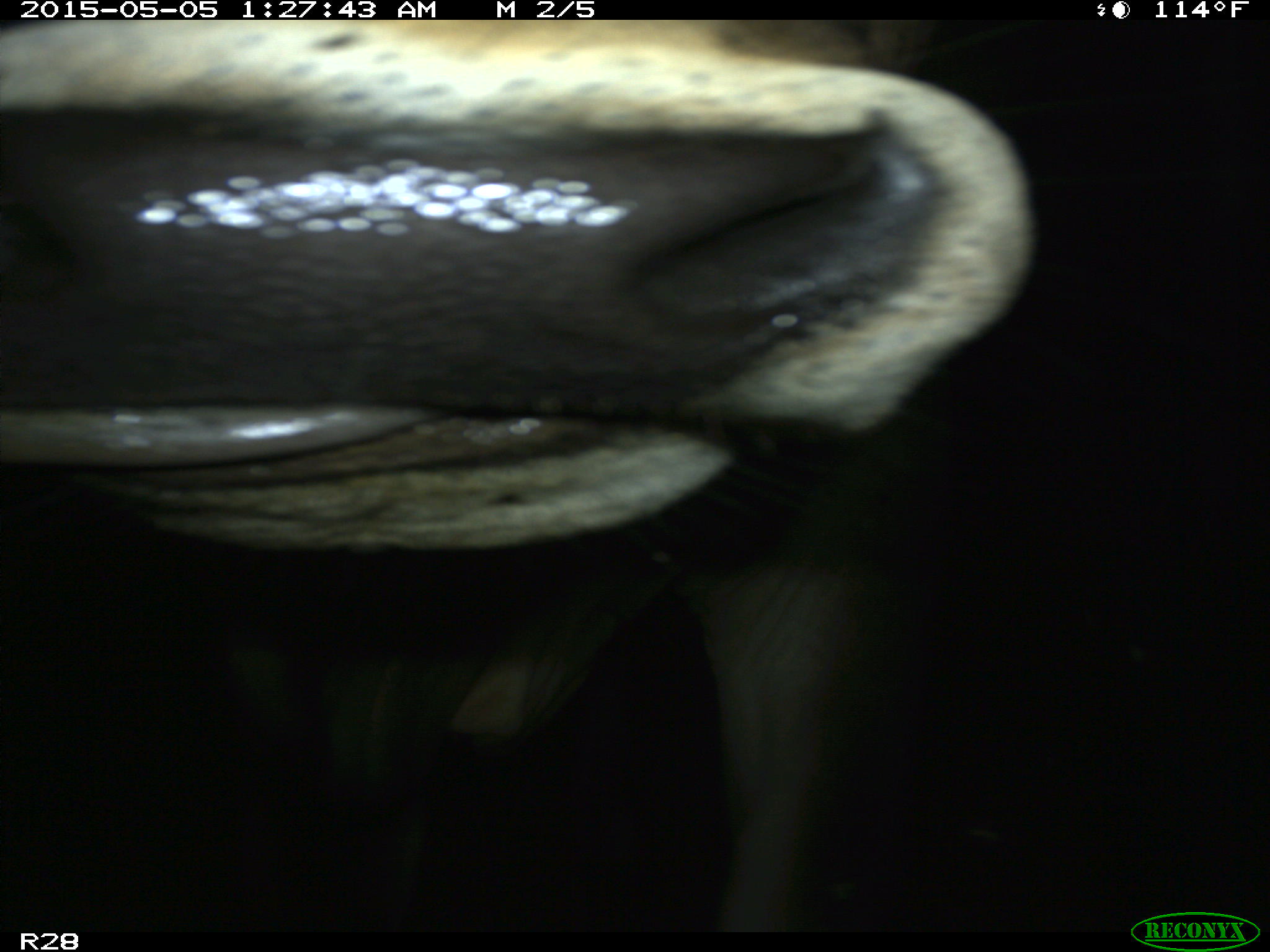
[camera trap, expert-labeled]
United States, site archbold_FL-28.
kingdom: Animalia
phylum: Chordata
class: Mammalia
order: Artiodactyla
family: Bovidae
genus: Bos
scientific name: Bos taurus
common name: domestic cow